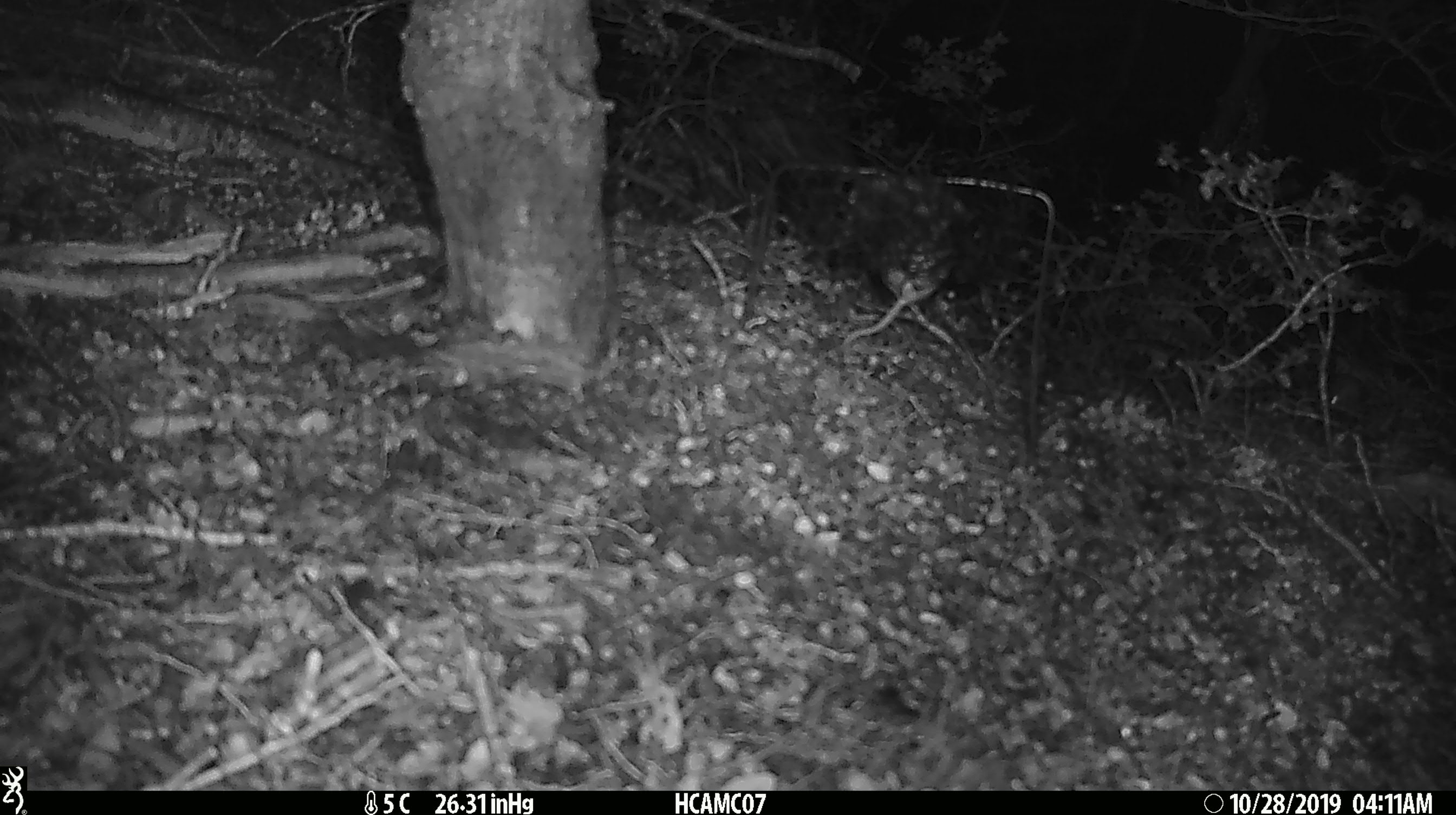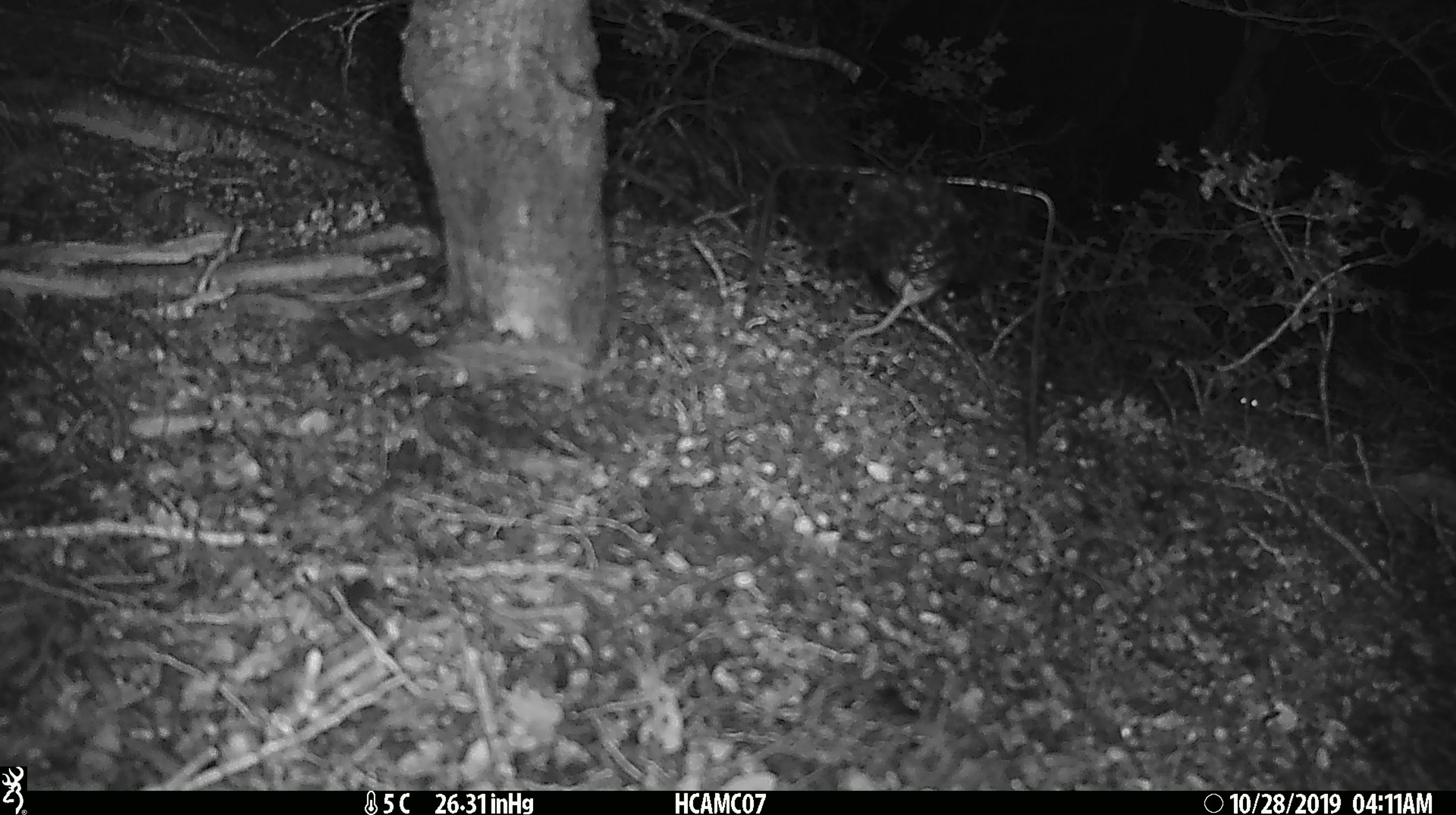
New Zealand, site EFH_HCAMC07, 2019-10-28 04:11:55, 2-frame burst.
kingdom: Animalia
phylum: Chordata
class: Mammalia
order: Rodentia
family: Muridae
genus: Mus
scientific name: Mus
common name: mouse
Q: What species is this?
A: Mouse (Mus).